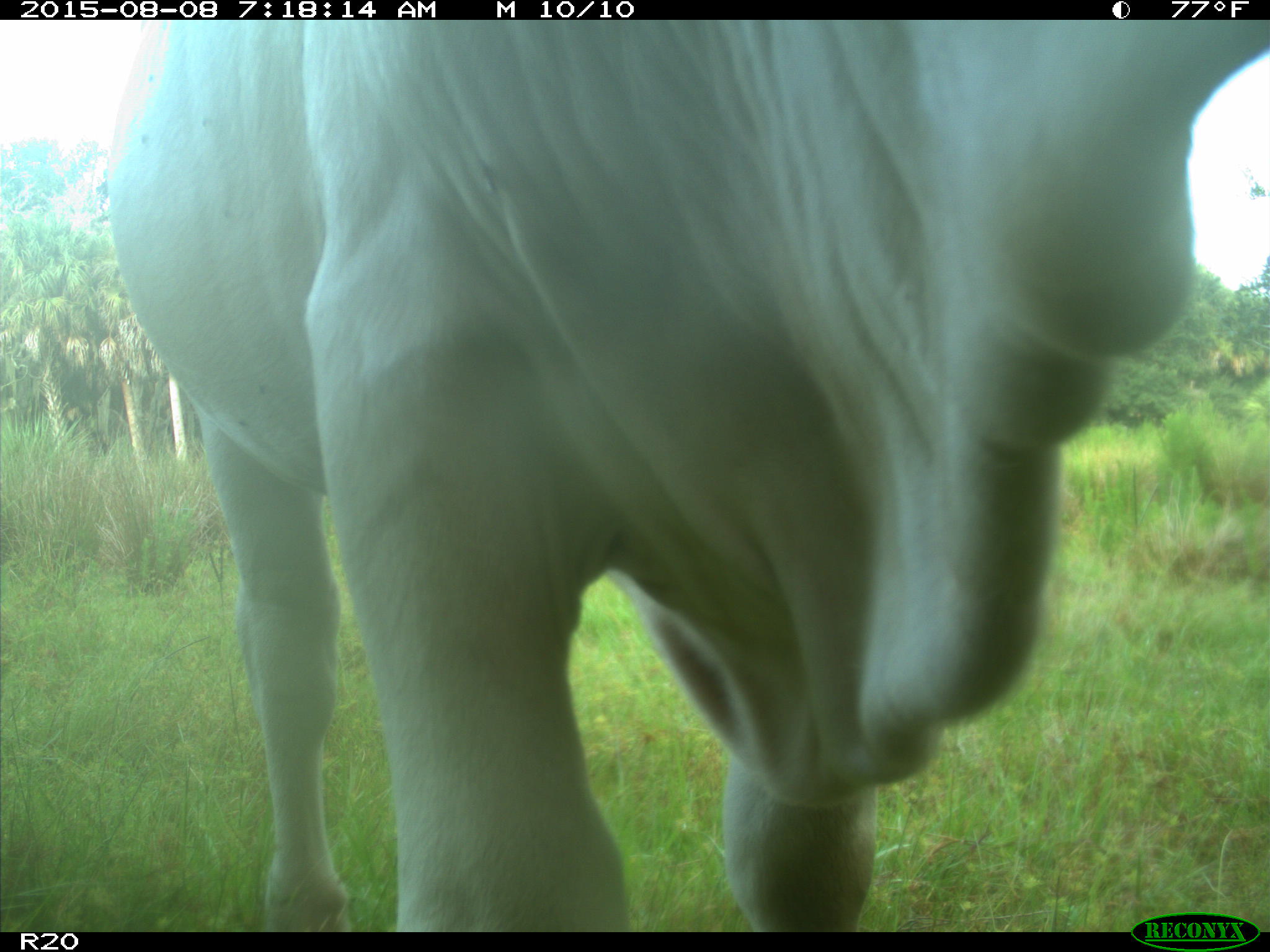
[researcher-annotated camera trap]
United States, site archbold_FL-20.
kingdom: Animalia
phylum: Chordata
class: Mammalia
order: Artiodactyla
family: Bovidae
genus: Bos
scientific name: Bos taurus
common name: domestic cow